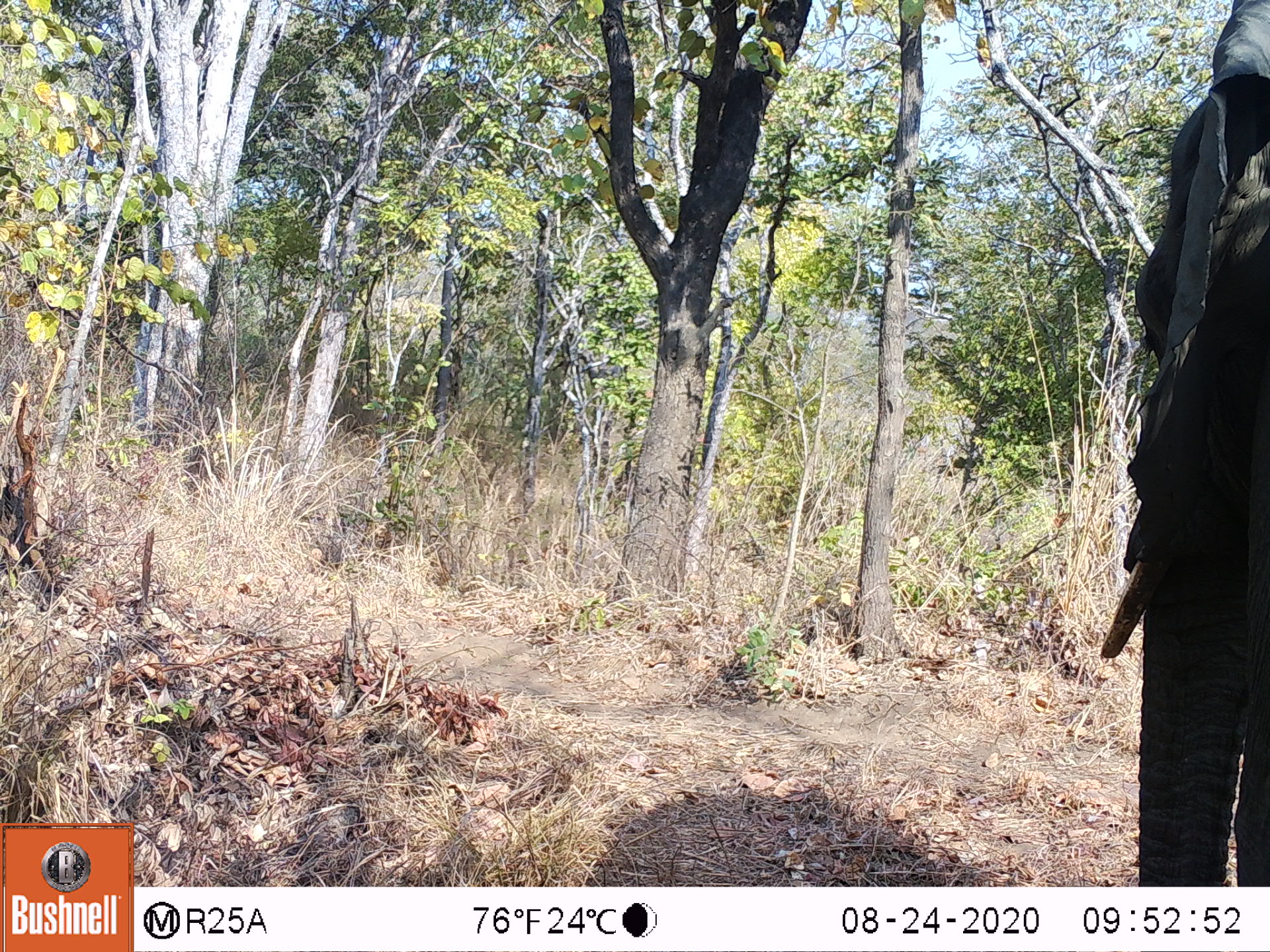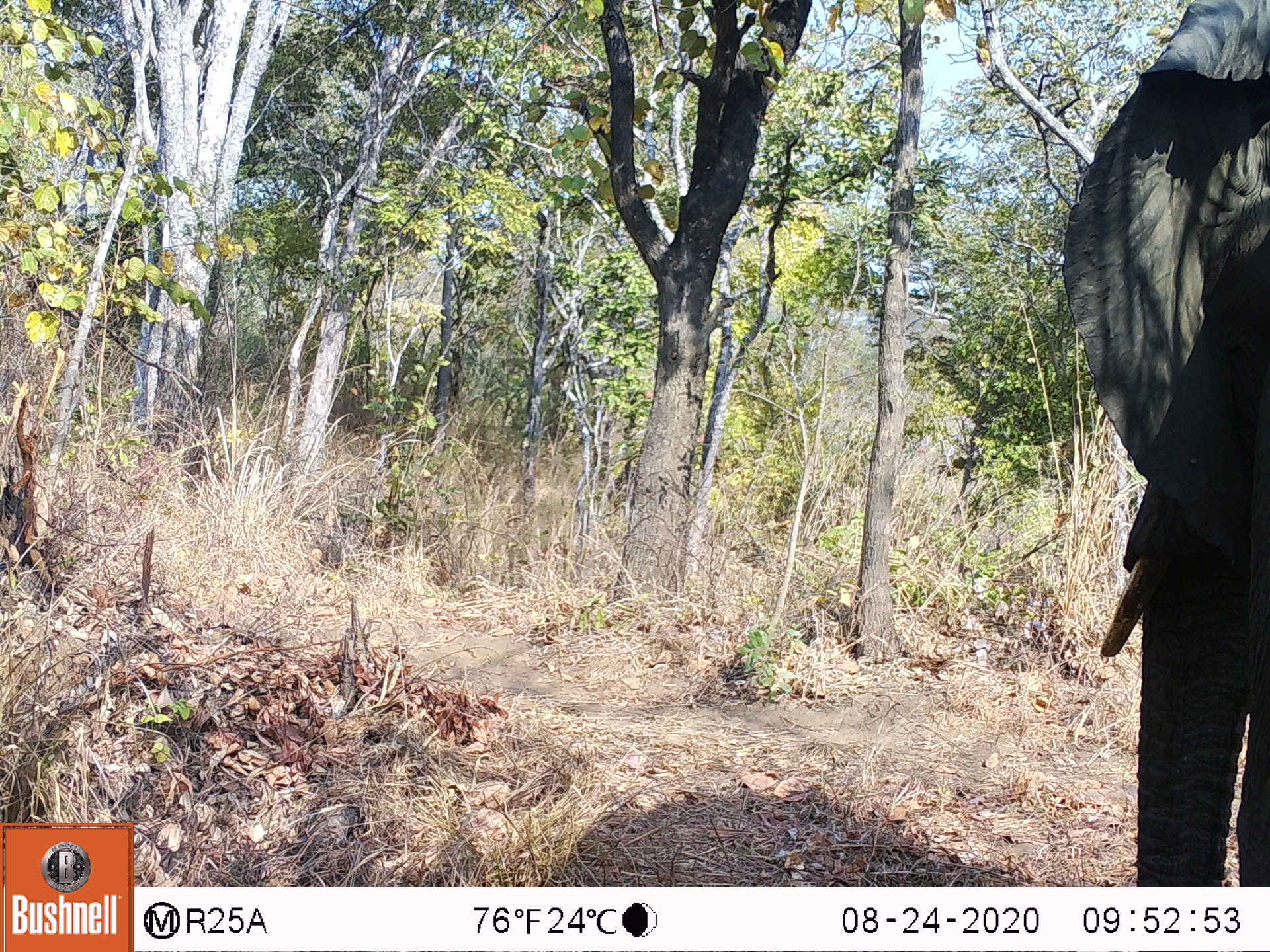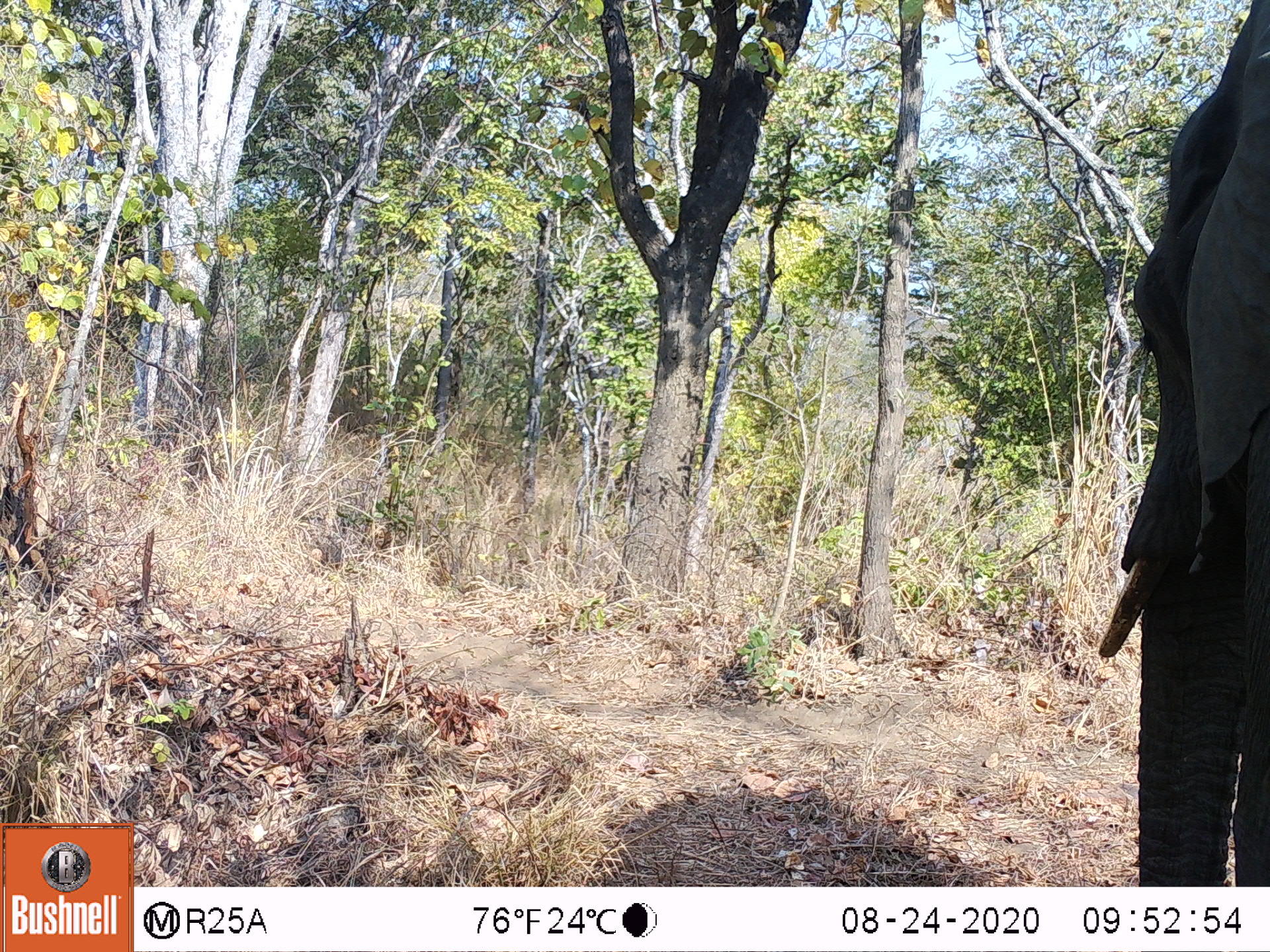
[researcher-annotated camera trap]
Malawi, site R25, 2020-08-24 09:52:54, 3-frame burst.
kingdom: Animalia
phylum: Chordata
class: Mammalia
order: Proboscidea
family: Elephantidae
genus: Loxodonta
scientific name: Loxodonta africana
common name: african savanna elephant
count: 1